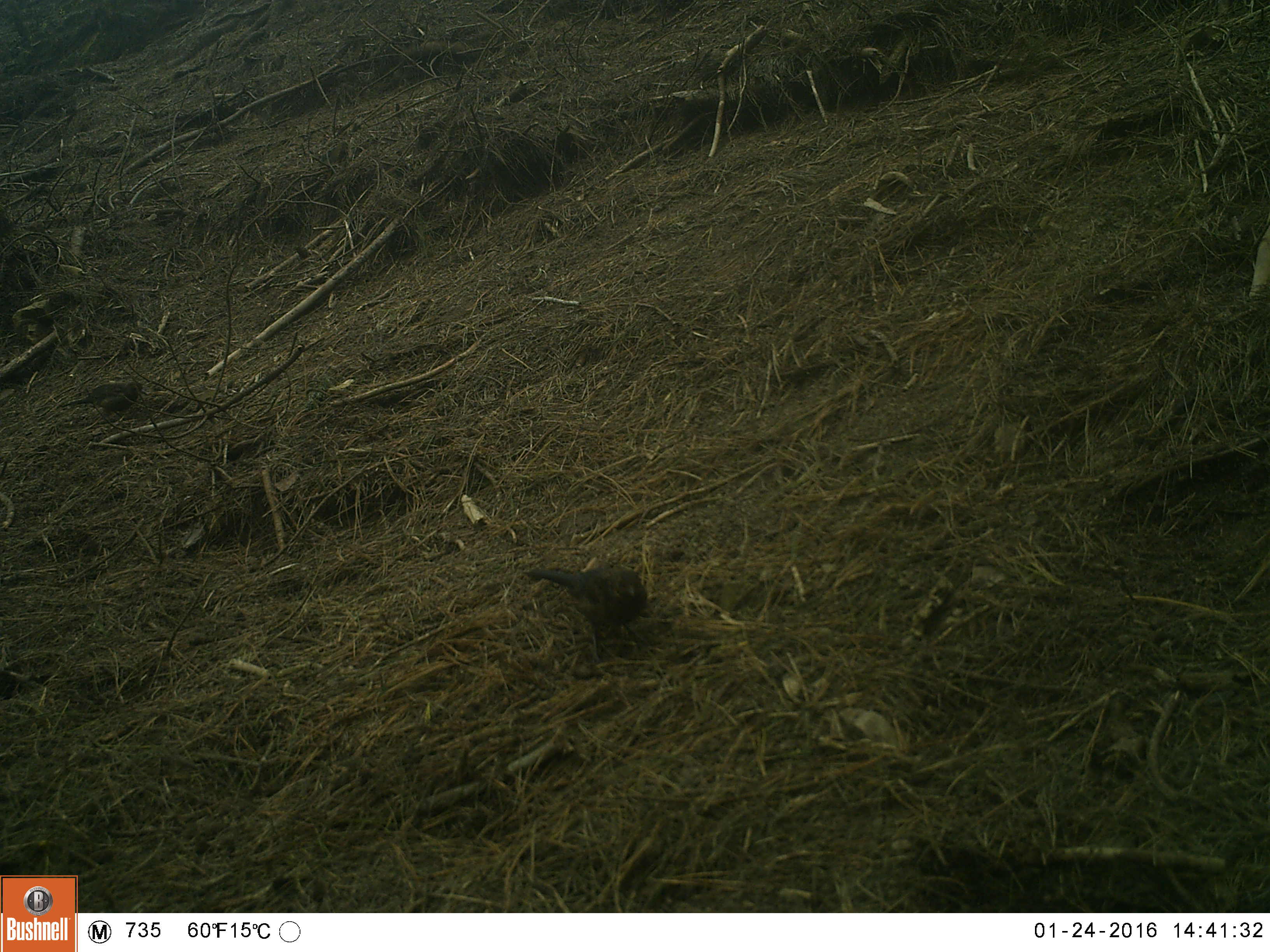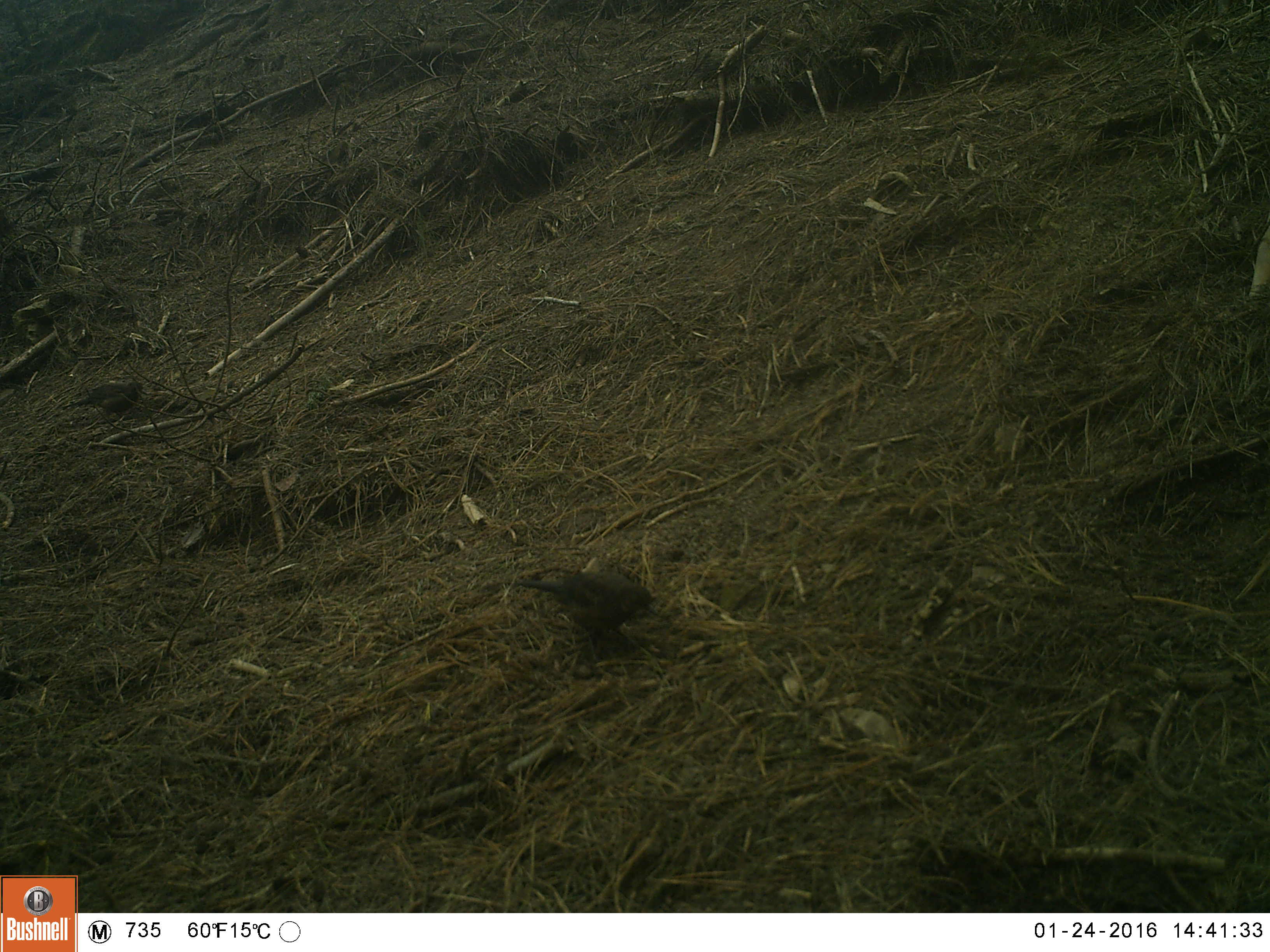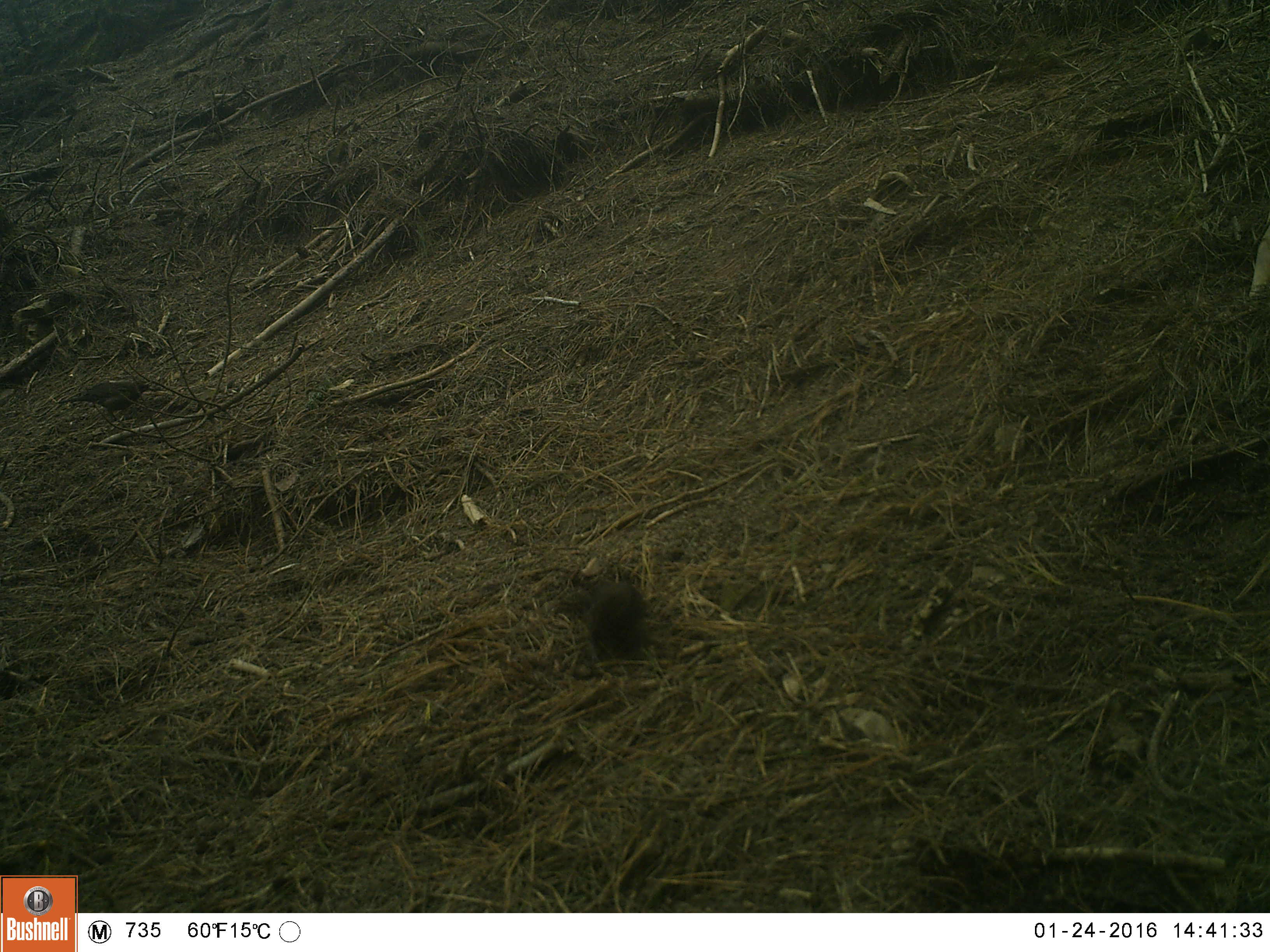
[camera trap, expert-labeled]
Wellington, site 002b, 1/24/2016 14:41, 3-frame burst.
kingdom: Animalia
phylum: Chordata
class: Aves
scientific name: Aves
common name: bird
Bird (Aves).